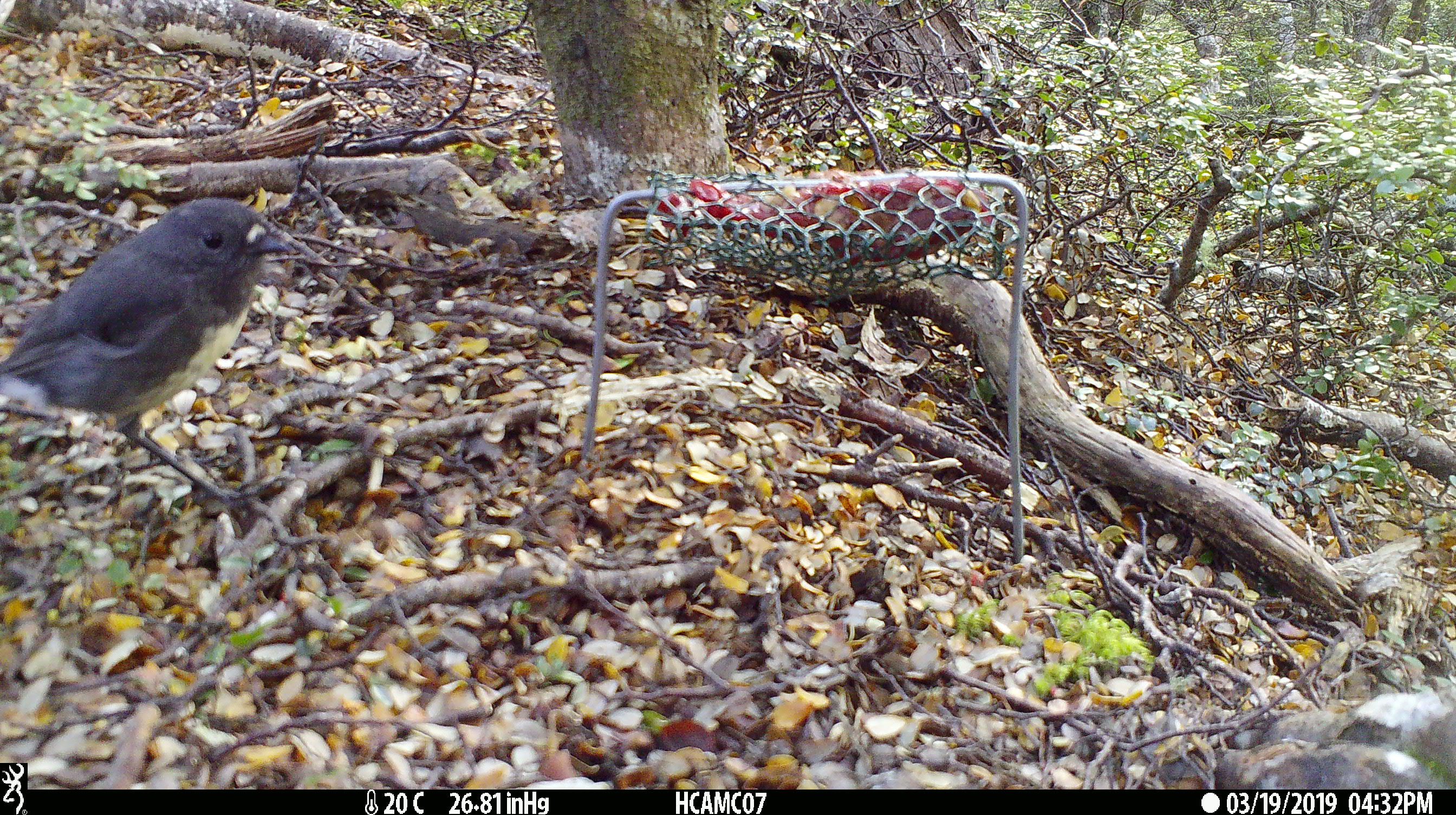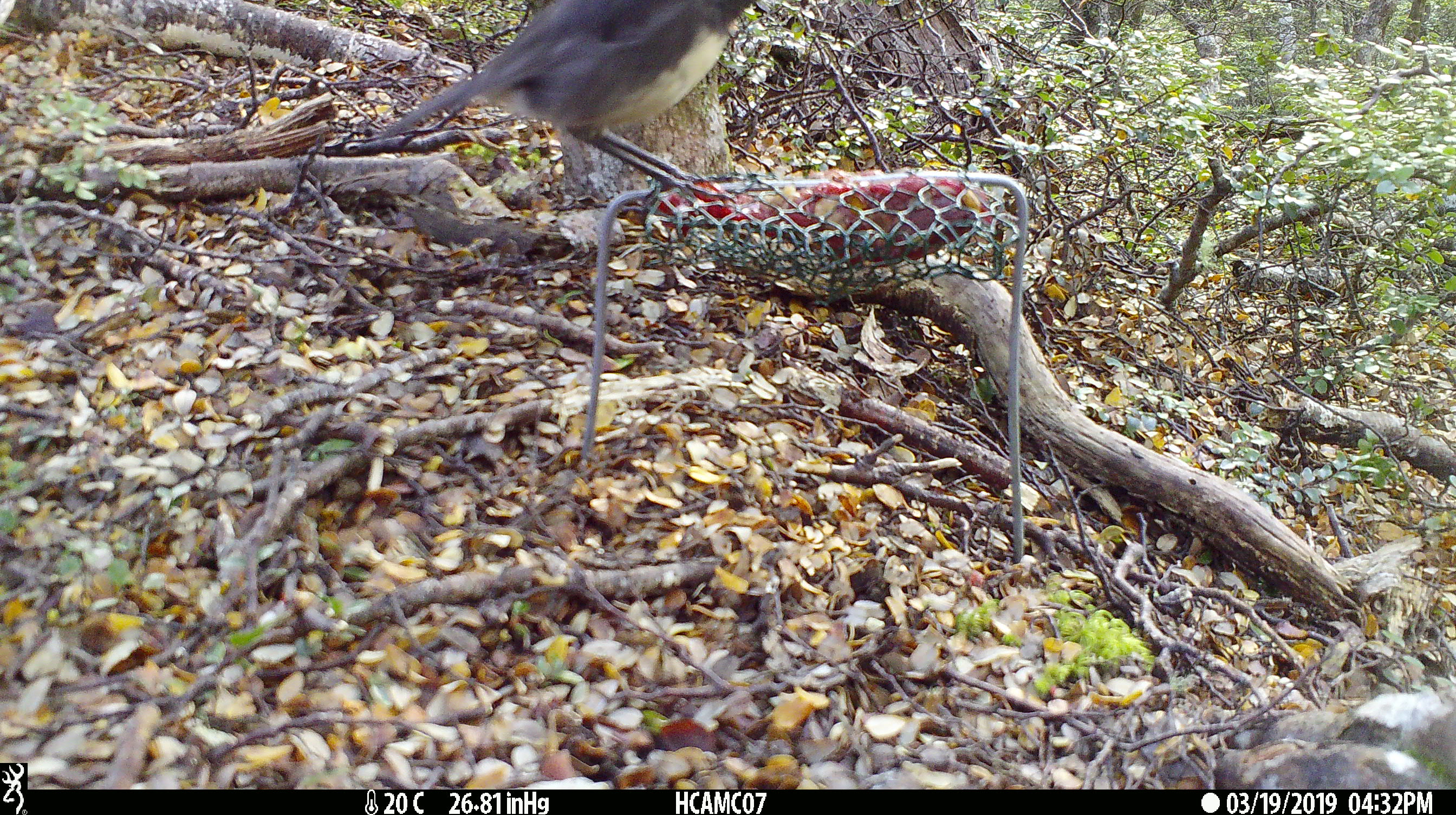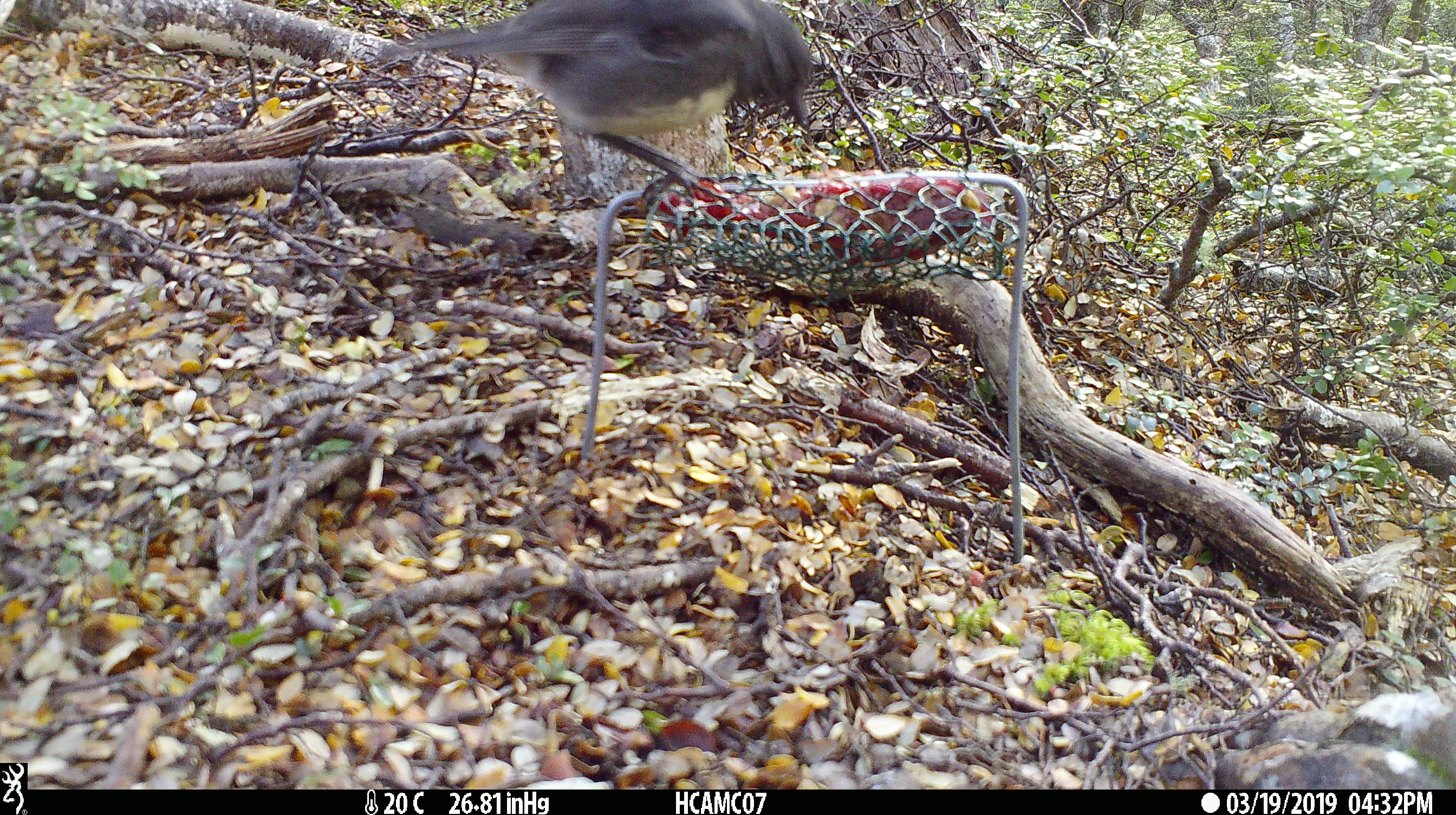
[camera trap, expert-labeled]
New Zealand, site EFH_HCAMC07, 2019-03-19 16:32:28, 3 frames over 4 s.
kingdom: Animalia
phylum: Chordata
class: Aves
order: Passeriformes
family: Petroicidae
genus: Petroica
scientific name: Petroica australis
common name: new zealand robin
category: robin